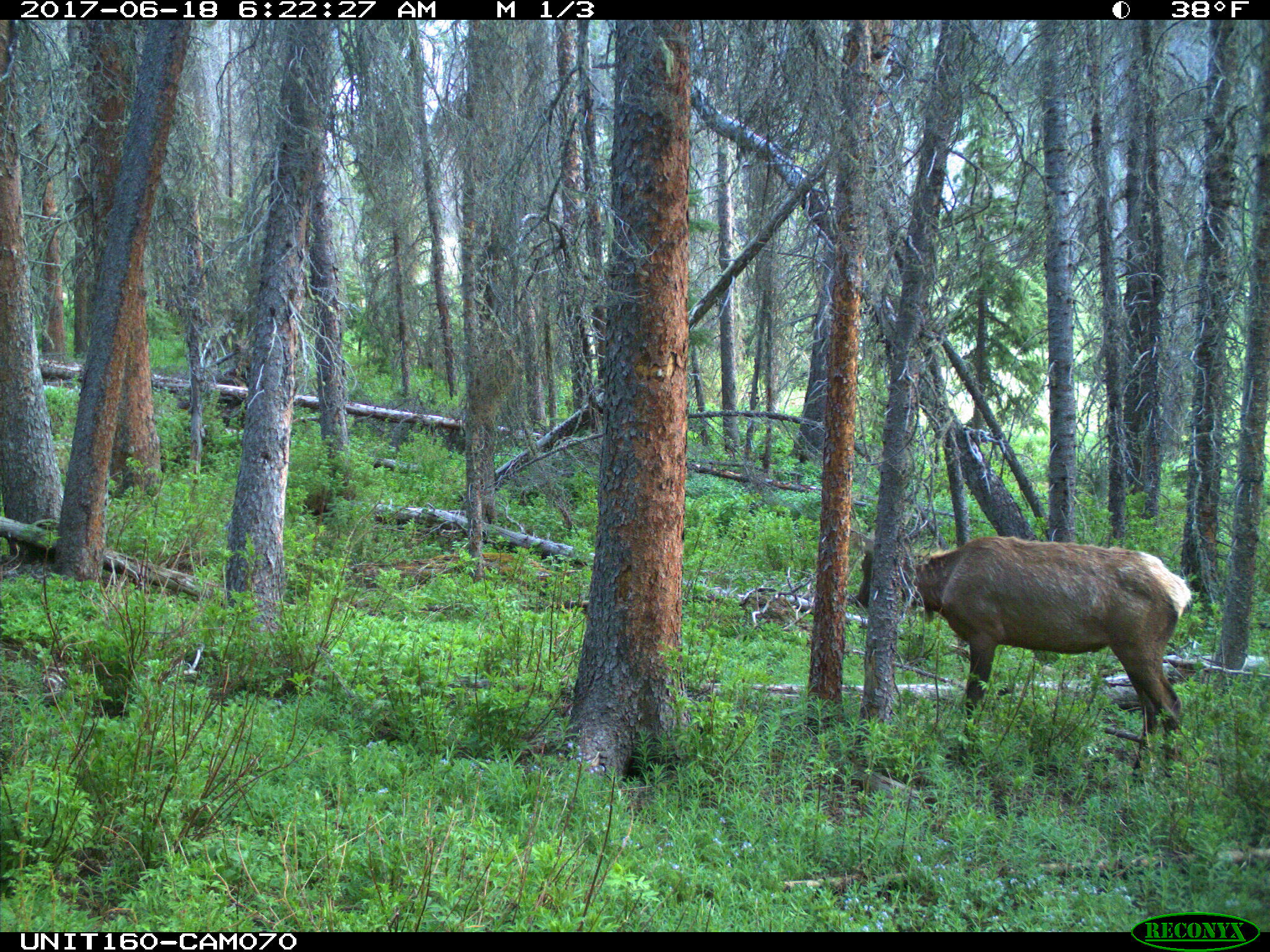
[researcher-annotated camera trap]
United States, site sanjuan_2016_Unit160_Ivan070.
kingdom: Animalia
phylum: Chordata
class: Mammalia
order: Artiodactyla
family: Cervidae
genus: Cervus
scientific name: Cervus elaphus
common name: red deer